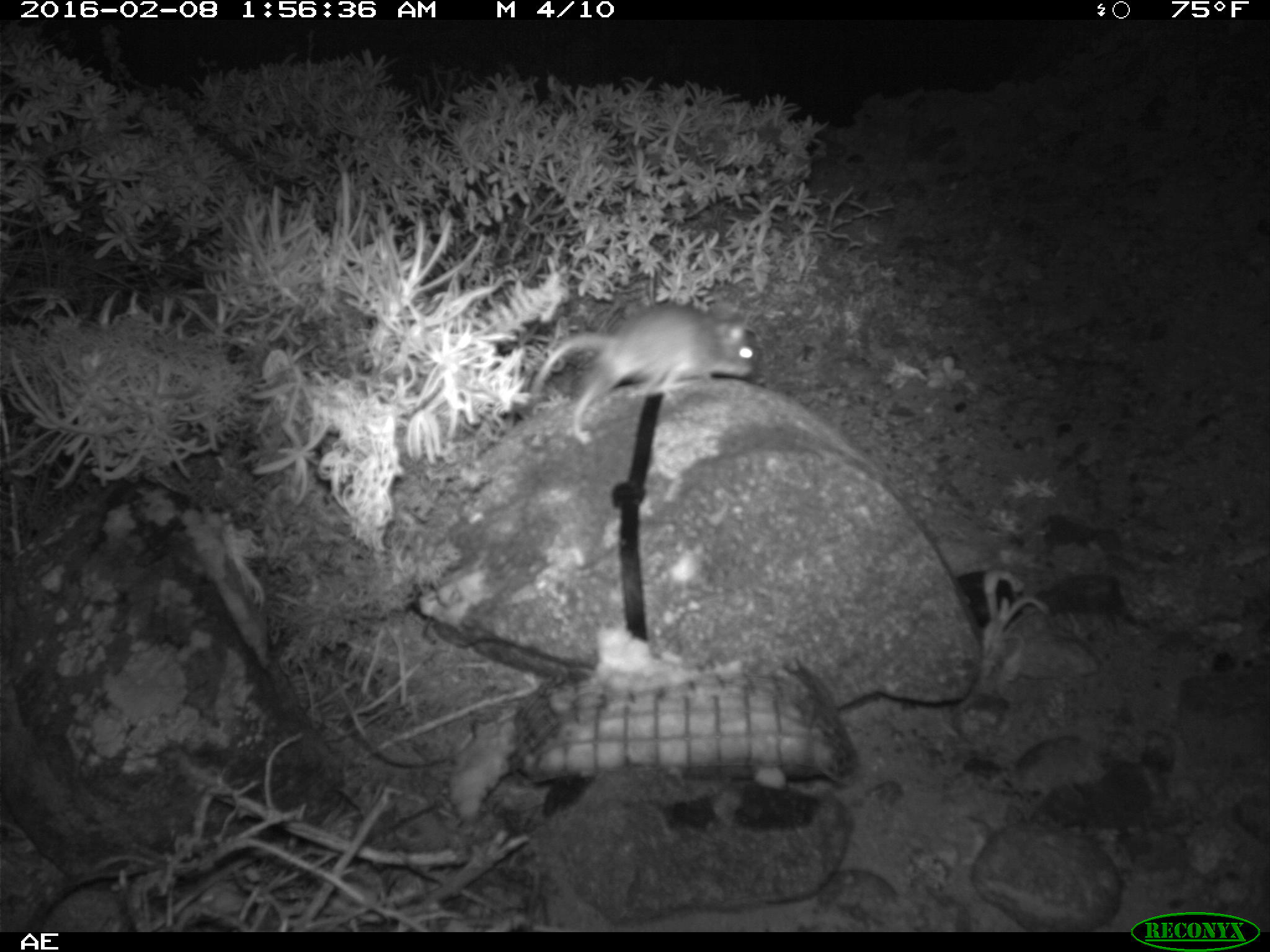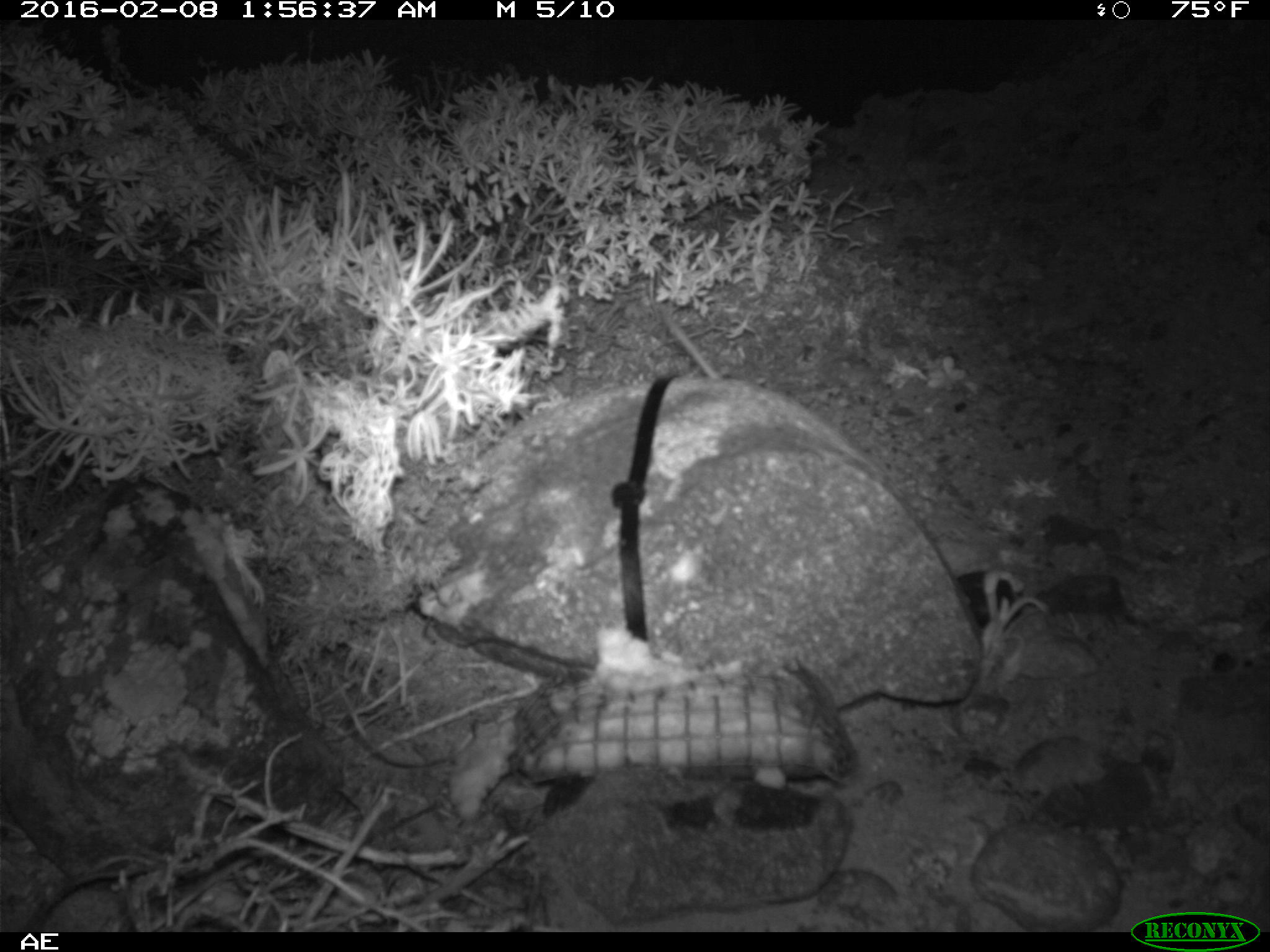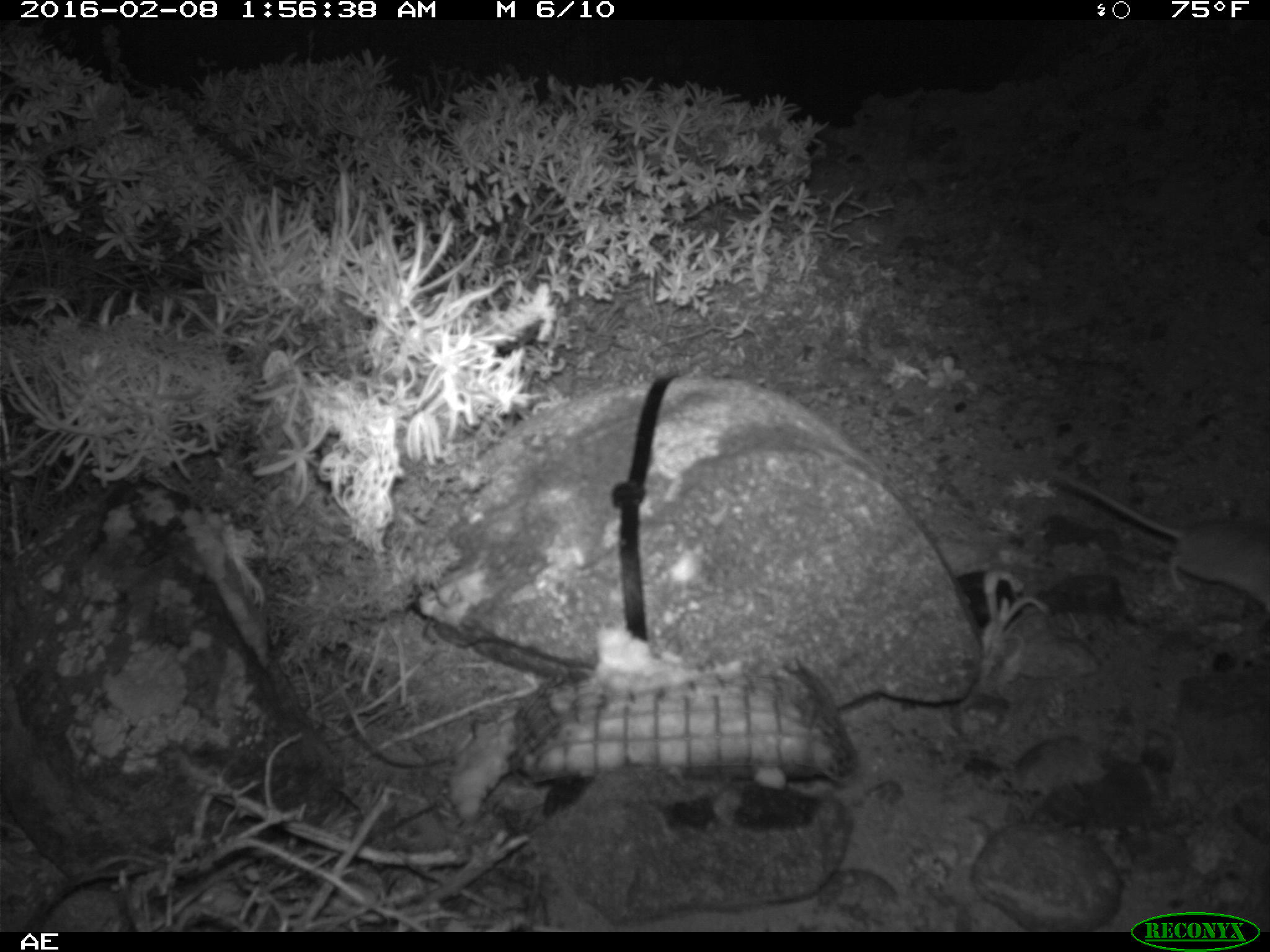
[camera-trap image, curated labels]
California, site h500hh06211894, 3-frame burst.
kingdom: Animalia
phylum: Chordata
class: Mammalia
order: Rodentia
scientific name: Rodentia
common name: rodent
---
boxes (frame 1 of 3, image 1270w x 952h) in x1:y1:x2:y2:
rodent: 527:301:758:444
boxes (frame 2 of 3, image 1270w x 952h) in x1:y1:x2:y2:
rodent: 664:313:719:377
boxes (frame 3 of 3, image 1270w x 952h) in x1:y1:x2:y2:
rodent: 1041:464:1269:620